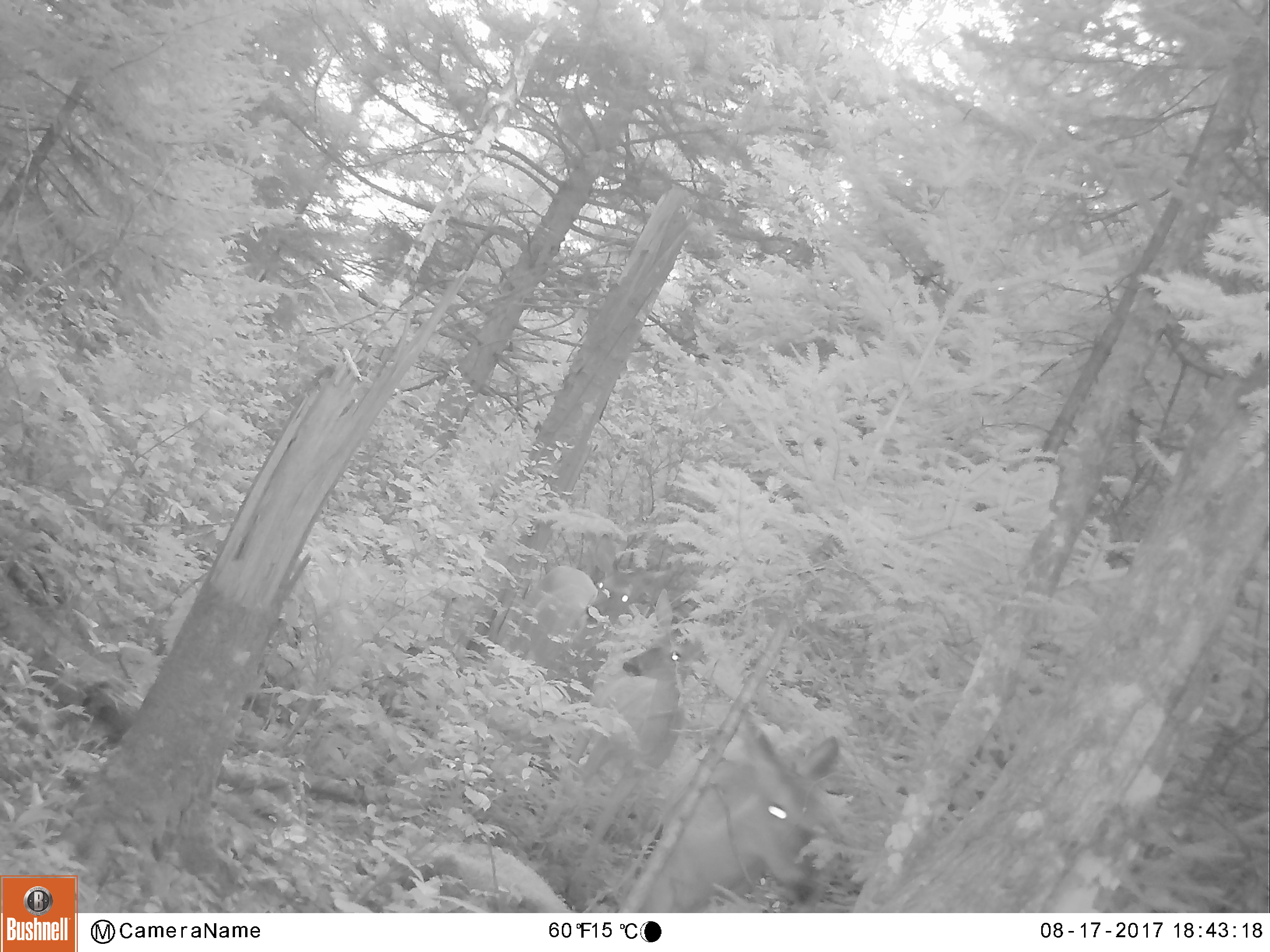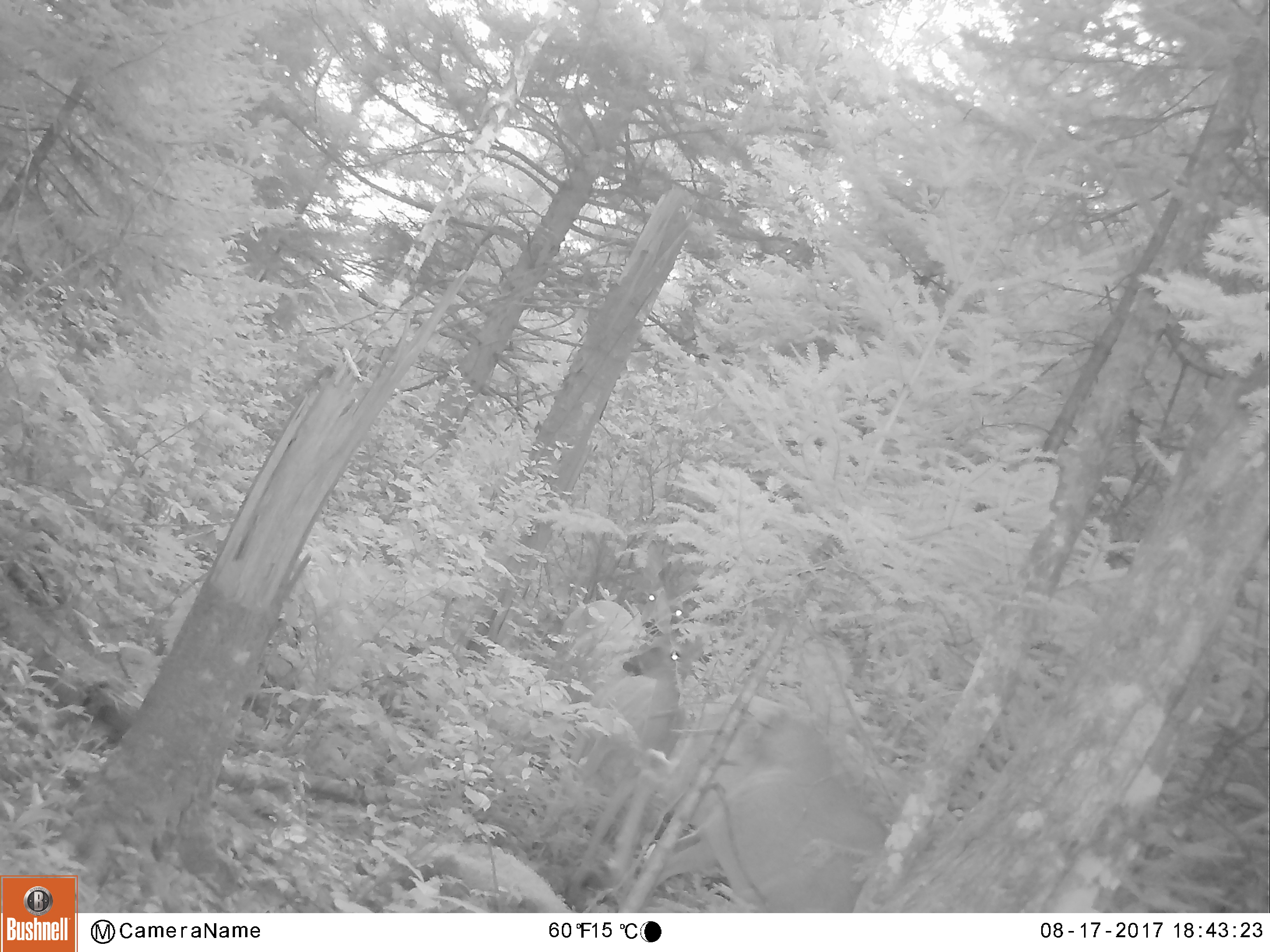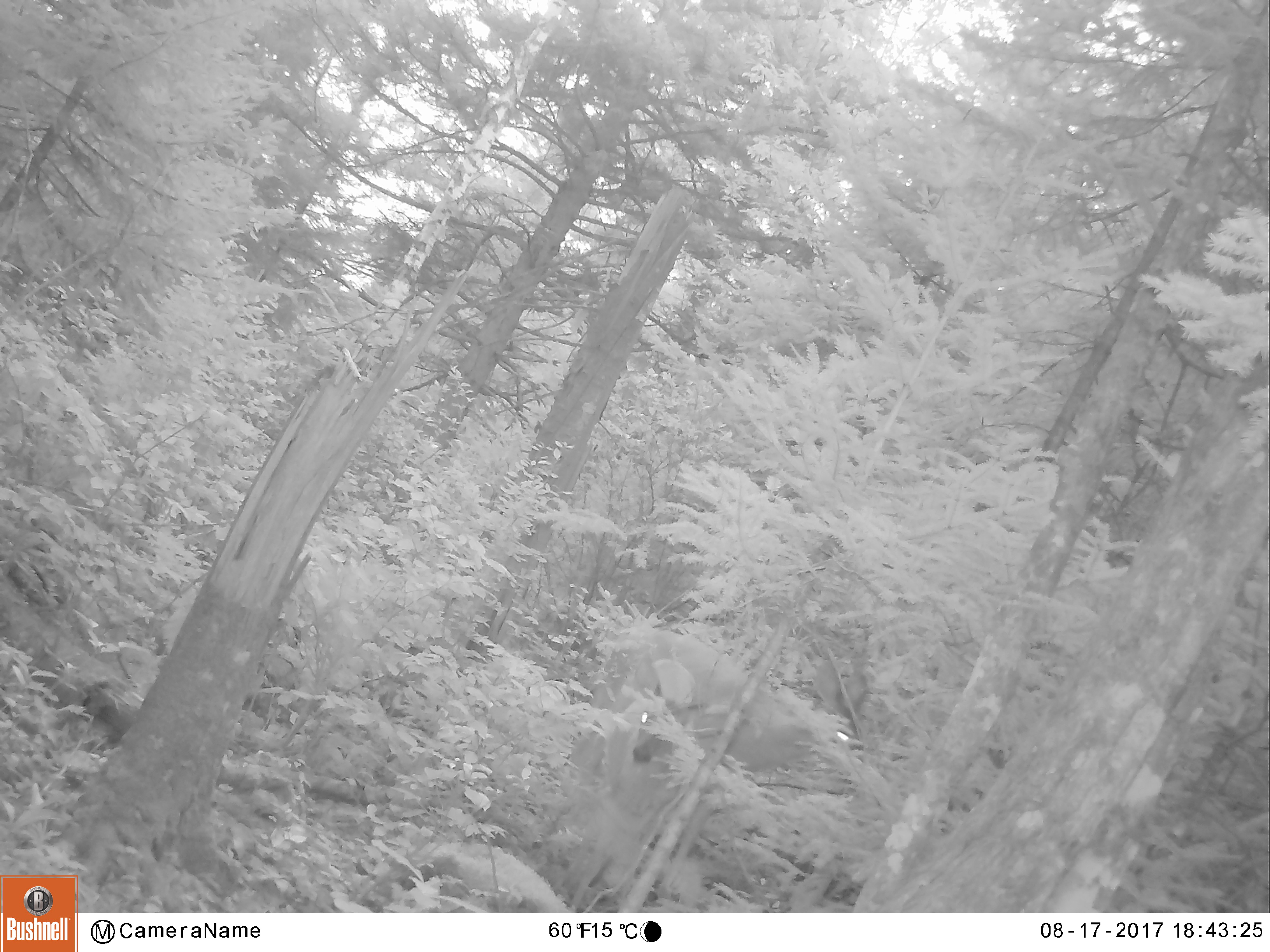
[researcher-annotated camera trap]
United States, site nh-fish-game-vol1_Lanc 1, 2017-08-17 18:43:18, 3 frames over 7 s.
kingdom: Animalia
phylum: Chordata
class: Mammalia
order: Artiodactyla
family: Cervidae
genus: Odocoileus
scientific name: Odocoileus virginianus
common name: white-tailed deer